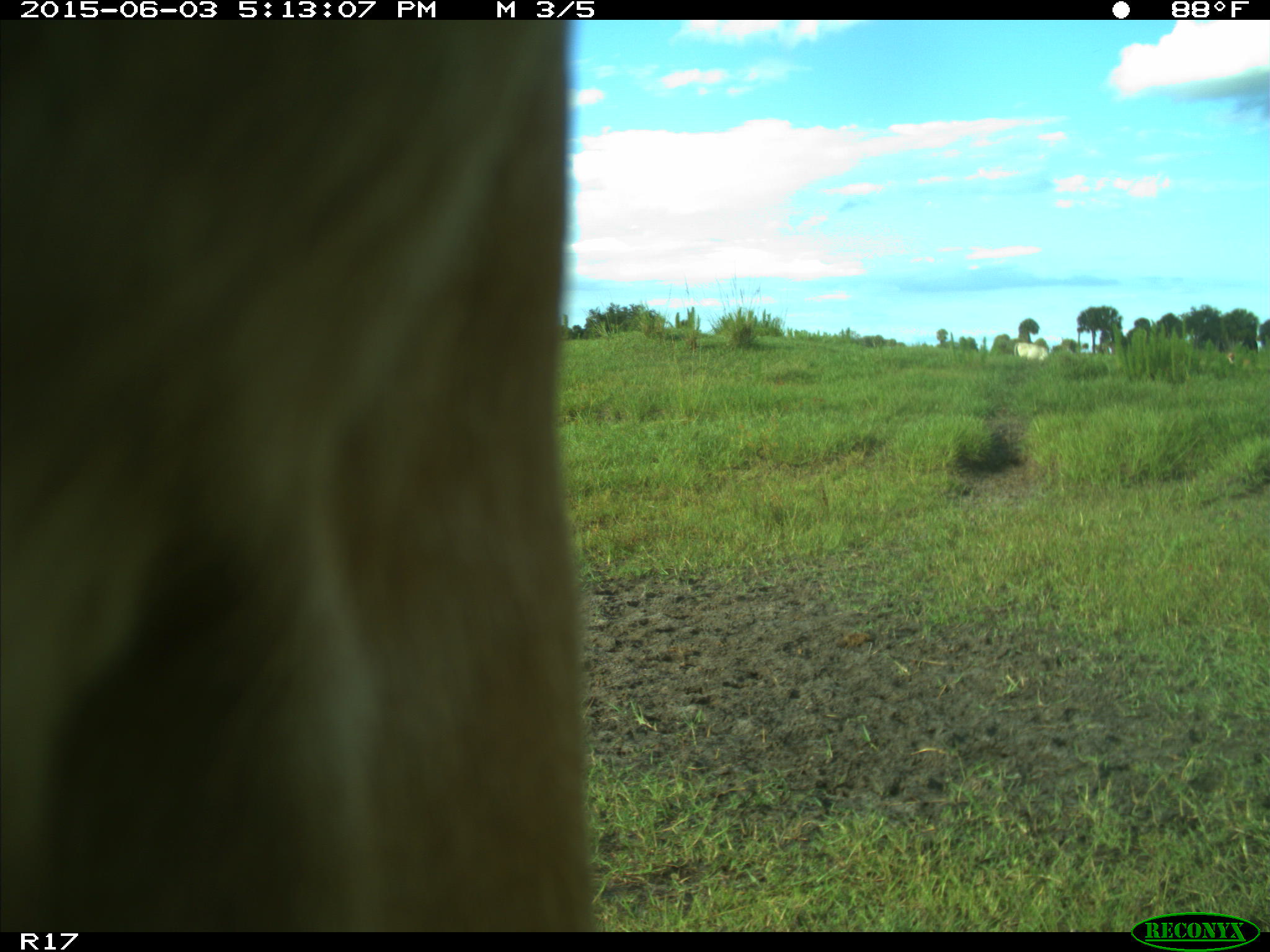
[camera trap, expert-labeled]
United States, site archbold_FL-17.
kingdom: Animalia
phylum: Chordata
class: Mammalia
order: Artiodactyla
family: Bovidae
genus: Bos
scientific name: Bos taurus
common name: domestic cow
Bos taurus (domestic cow).